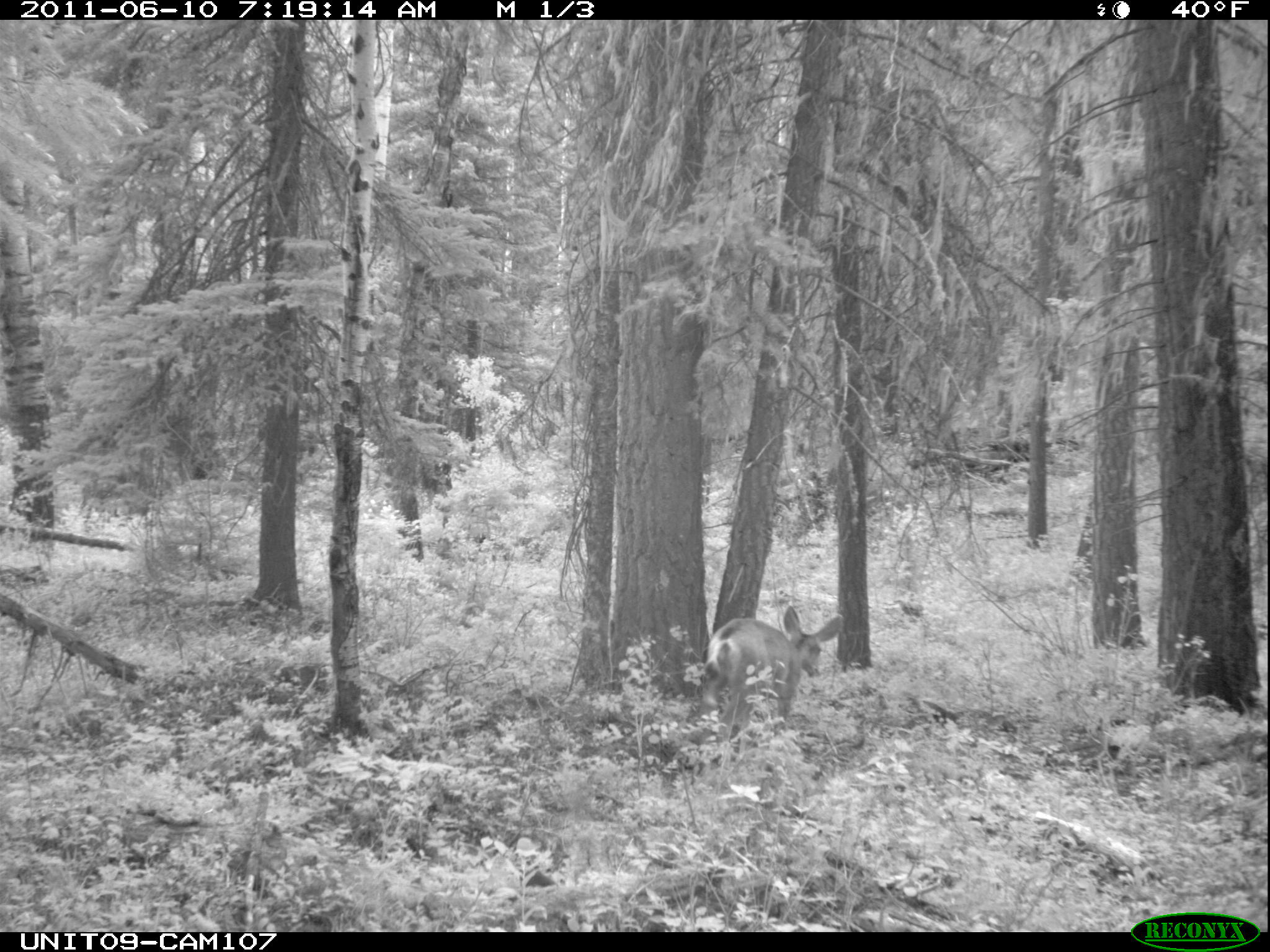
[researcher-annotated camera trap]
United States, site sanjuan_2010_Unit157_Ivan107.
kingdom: Animalia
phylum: Chordata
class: Mammalia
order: Artiodactyla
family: Cervidae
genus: Odocoileus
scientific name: Odocoileus hemionus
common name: mule deer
Odocoileus hemionus (mule deer).